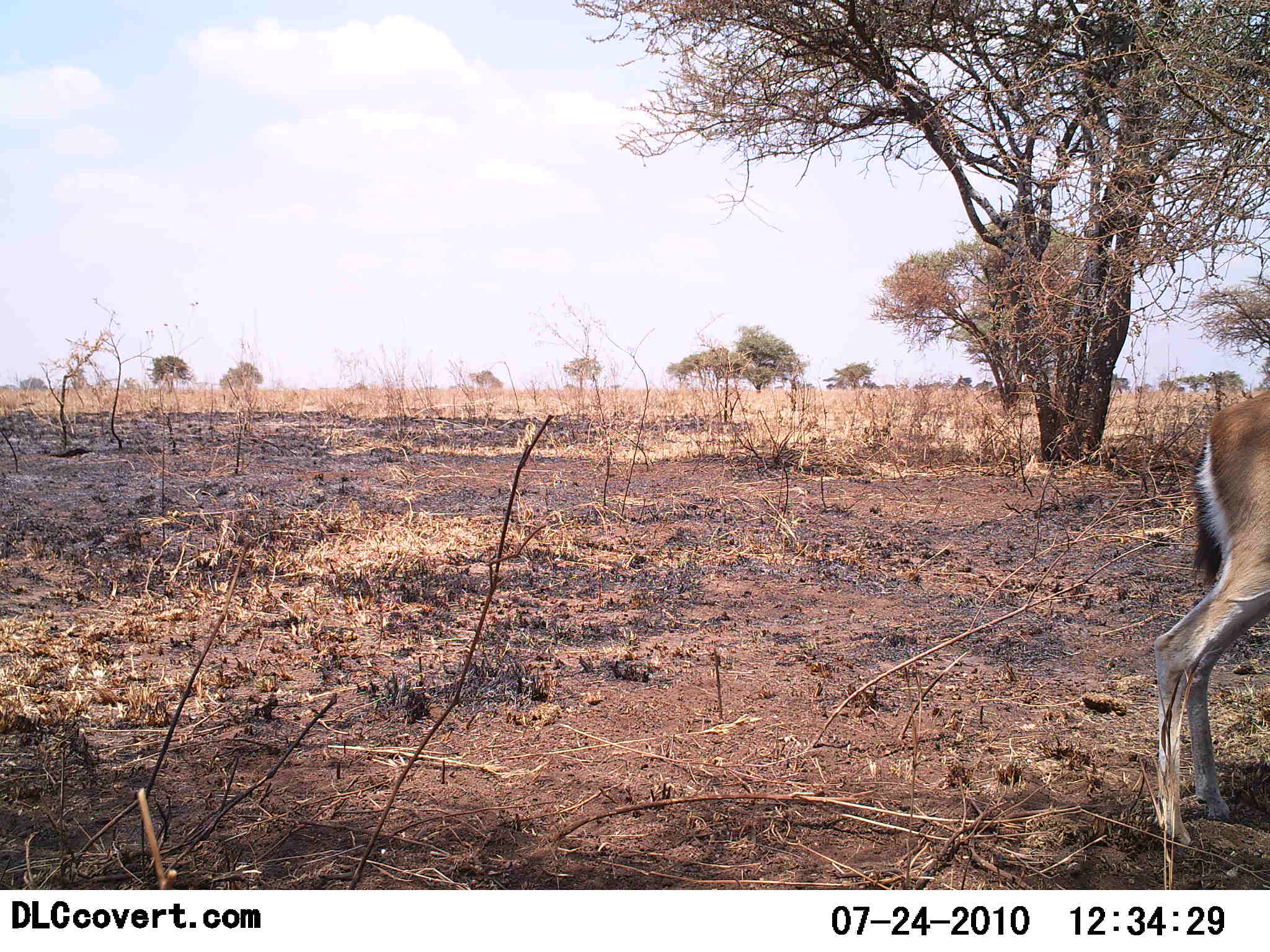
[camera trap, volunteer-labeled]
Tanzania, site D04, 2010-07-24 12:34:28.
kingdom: Animalia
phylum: Chordata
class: Mammalia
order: Artiodactyla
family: Bovidae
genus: Eudorcas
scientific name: Eudorcas thomsonii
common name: thomson's gazelle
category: gazellethomsons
Gazellethomsons (thomson's gazelle) (Eudorcas thomsonii), count 1. Behavior (volunteer vote fractions): standing 100%, resting 0%, moving 0%, interacting 0%. Young present (vote fraction): 0%. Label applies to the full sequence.